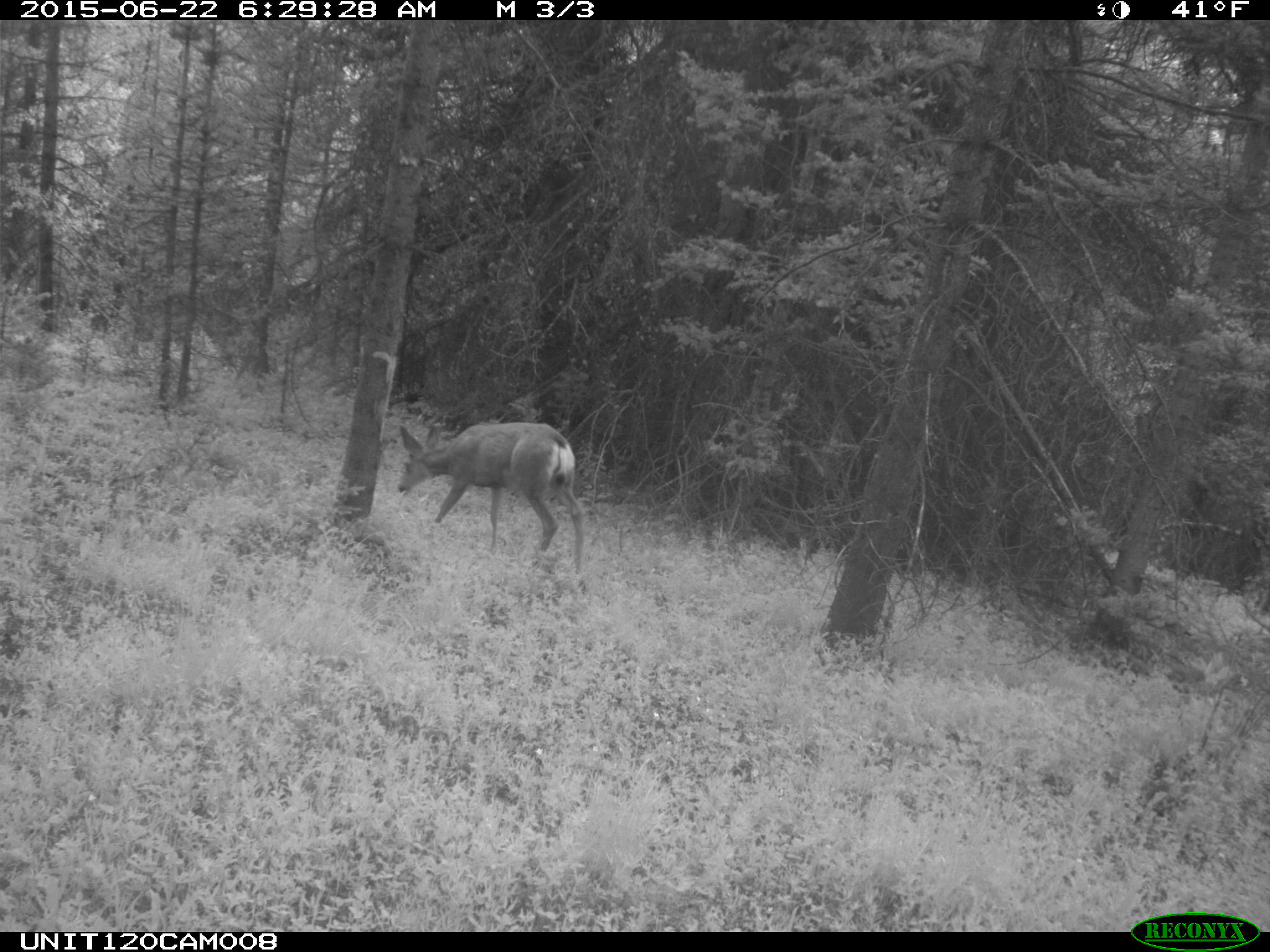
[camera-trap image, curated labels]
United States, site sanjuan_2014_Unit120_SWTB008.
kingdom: Animalia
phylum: Chordata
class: Mammalia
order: Artiodactyla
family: Cervidae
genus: Odocoileus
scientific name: Odocoileus hemionus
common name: mule deer